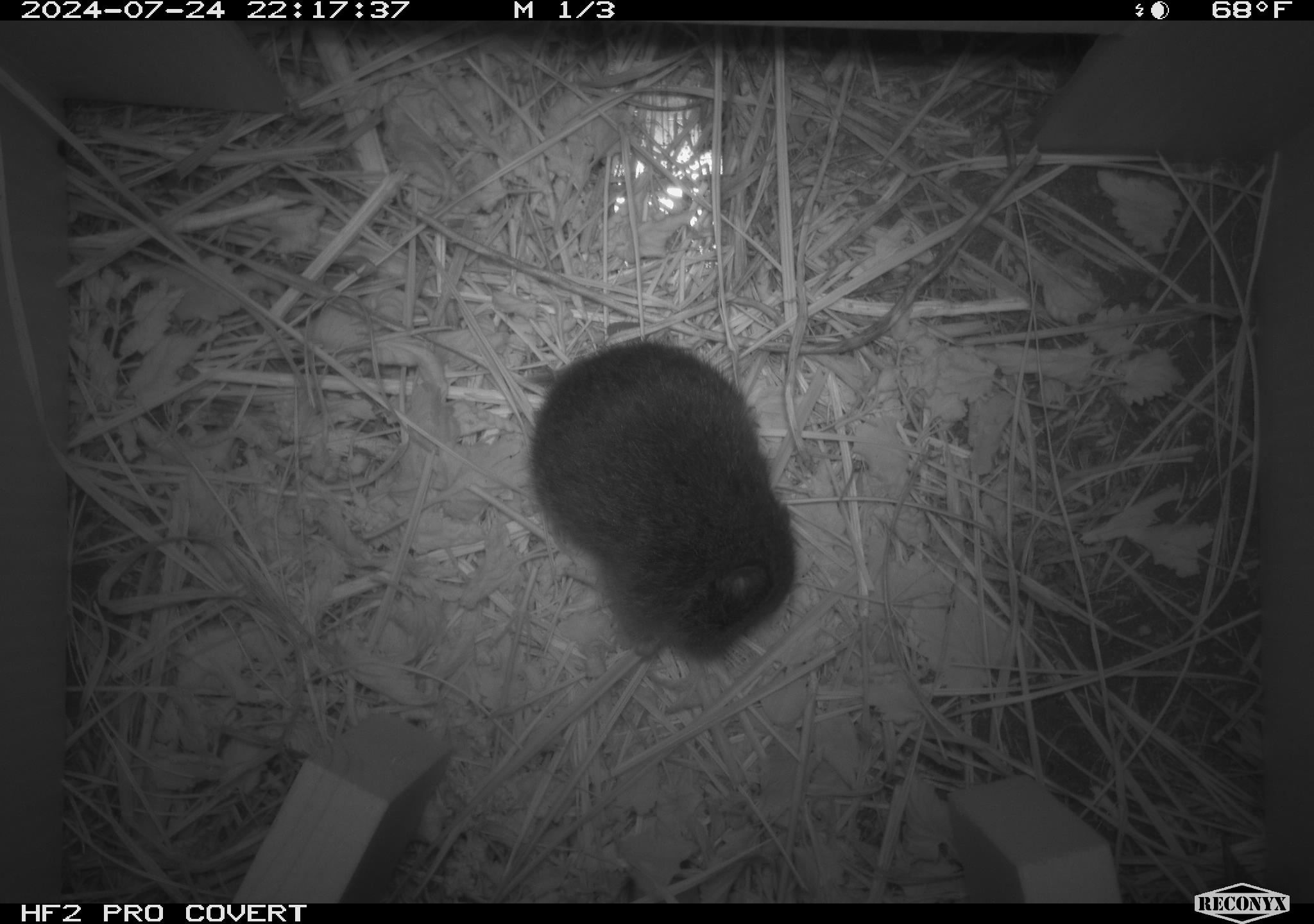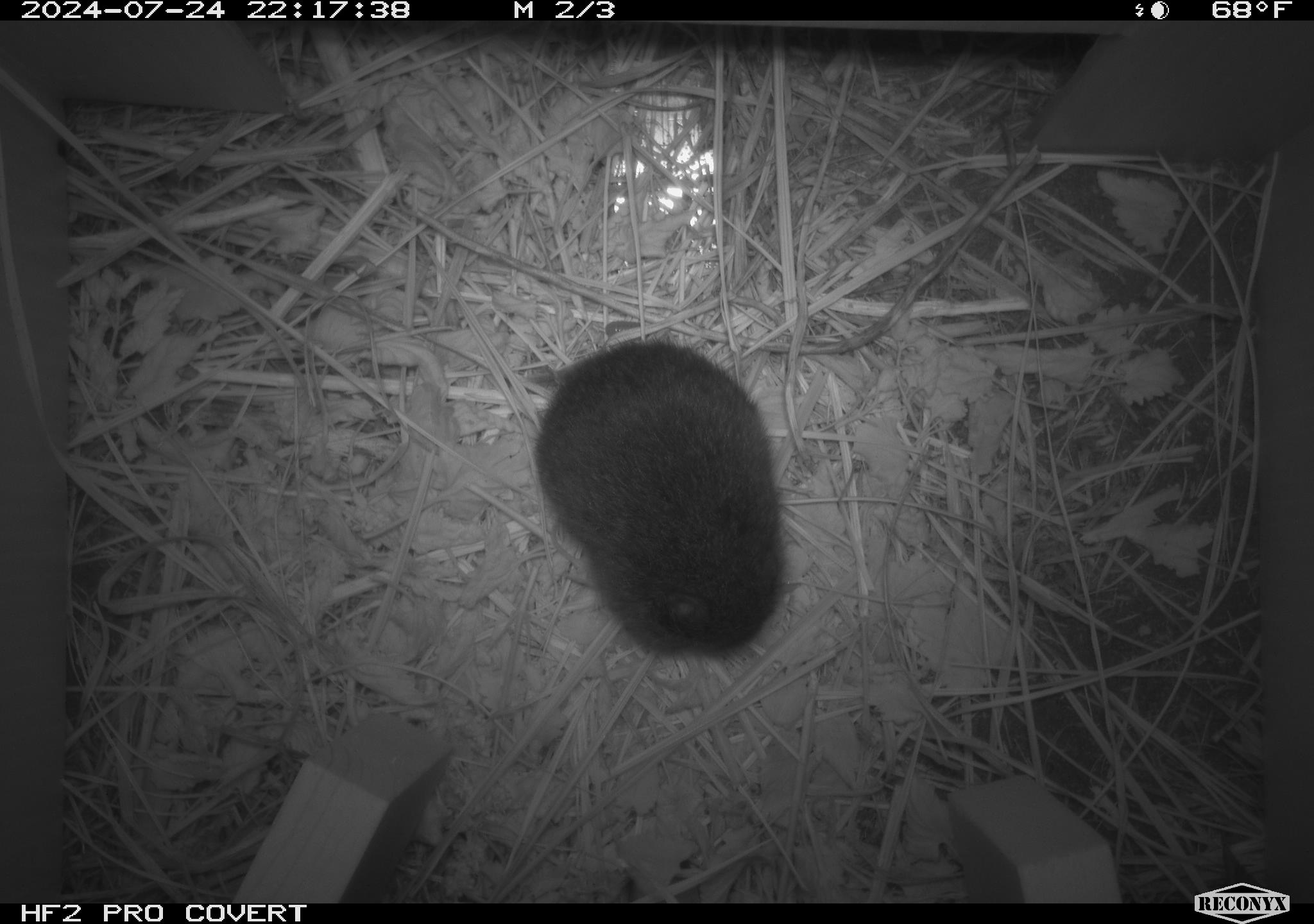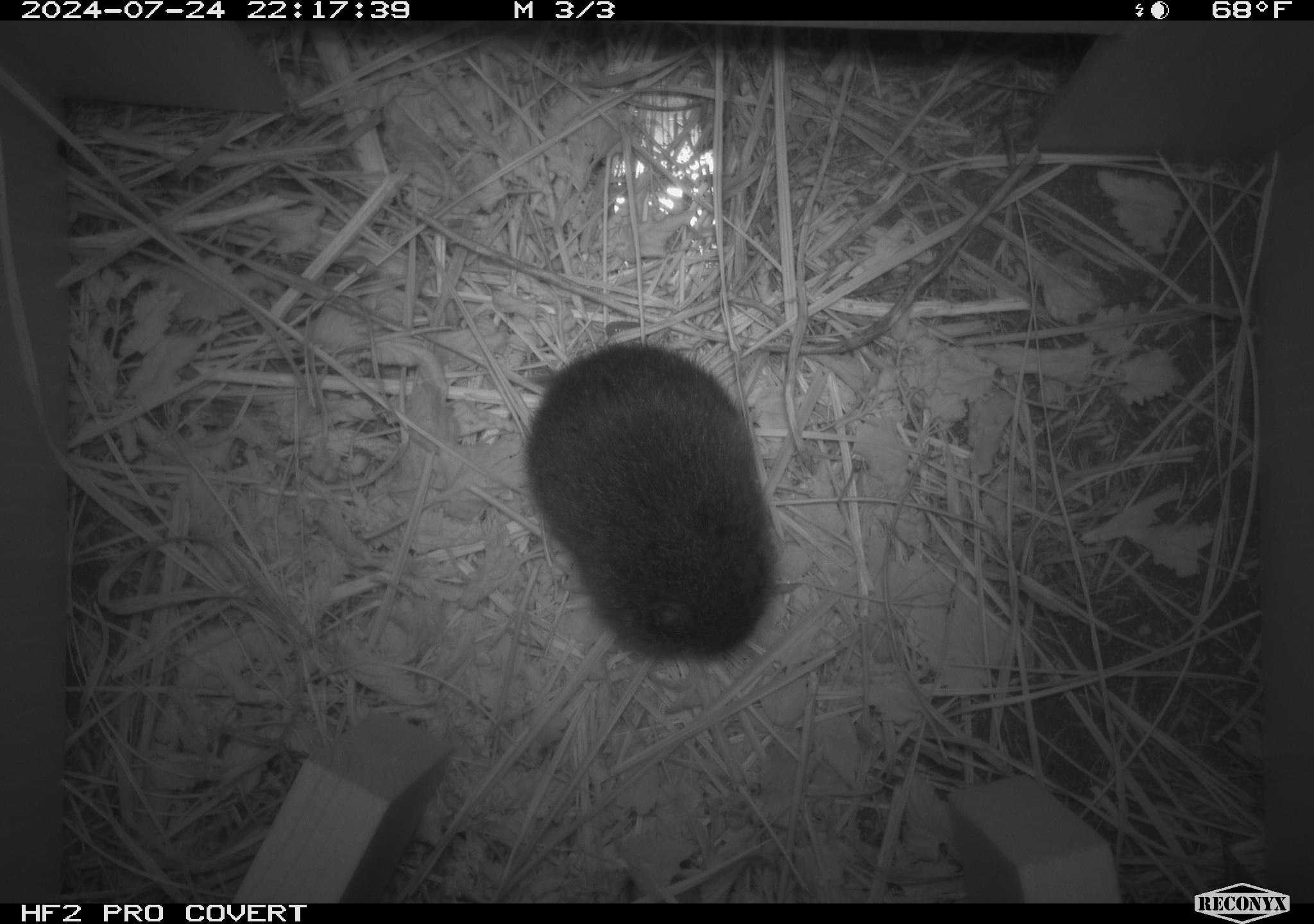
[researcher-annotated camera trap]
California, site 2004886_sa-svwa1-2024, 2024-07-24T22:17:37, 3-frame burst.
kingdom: Animalia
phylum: Chordata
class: Mammalia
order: Rodentia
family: Cricetidae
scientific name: Arvicolinae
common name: voles, lemmings, and muskrats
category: arvicolinae subfamily